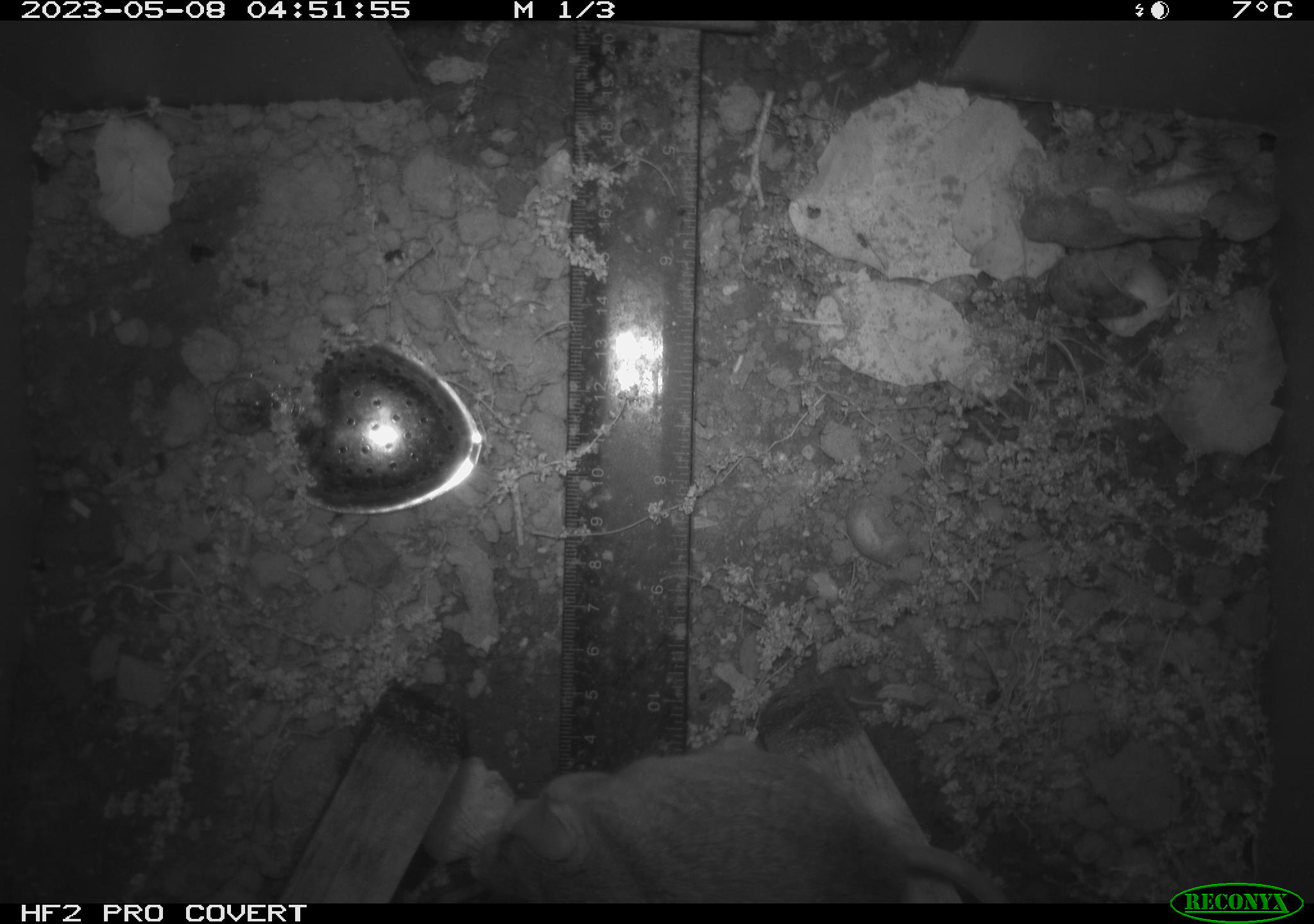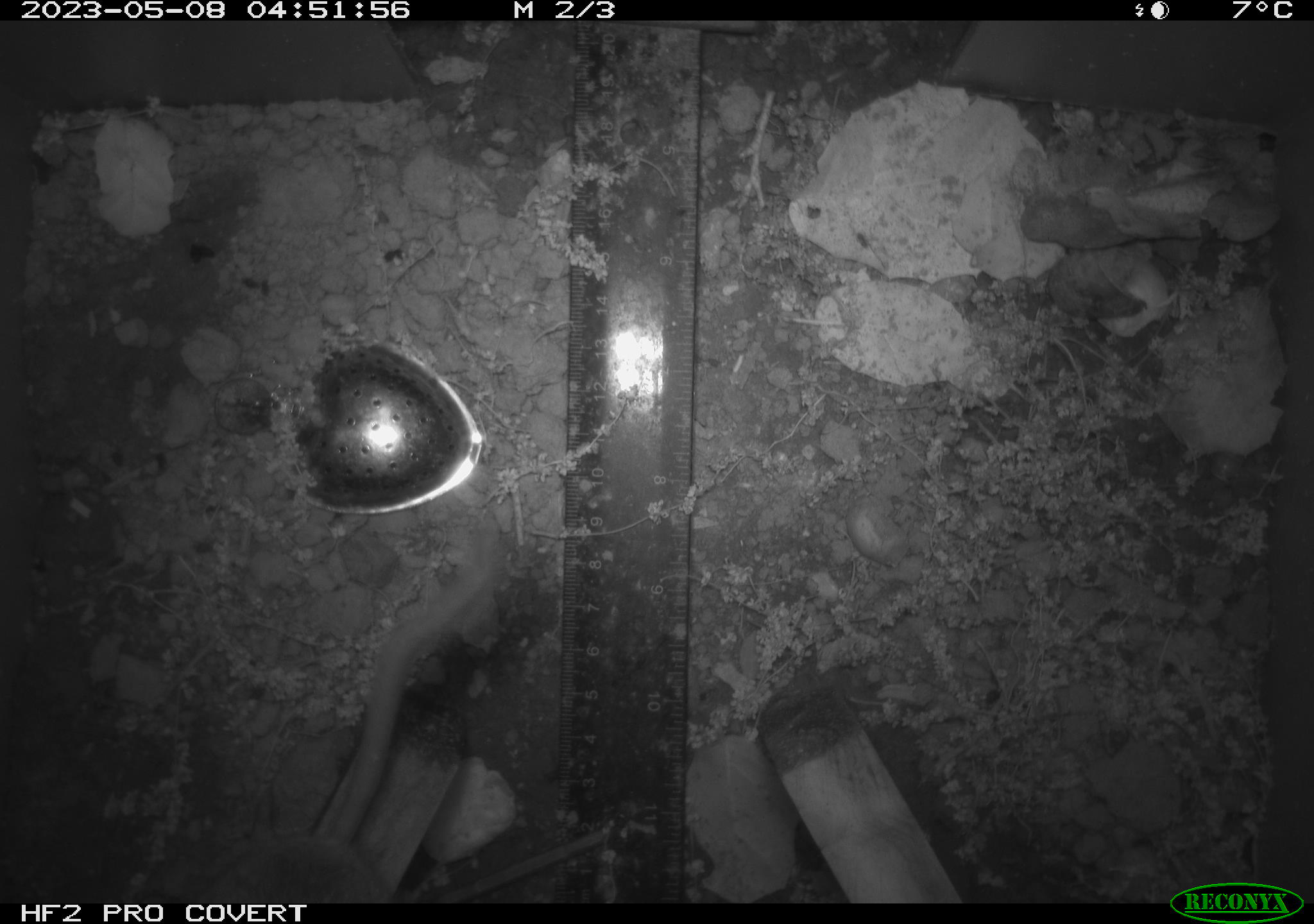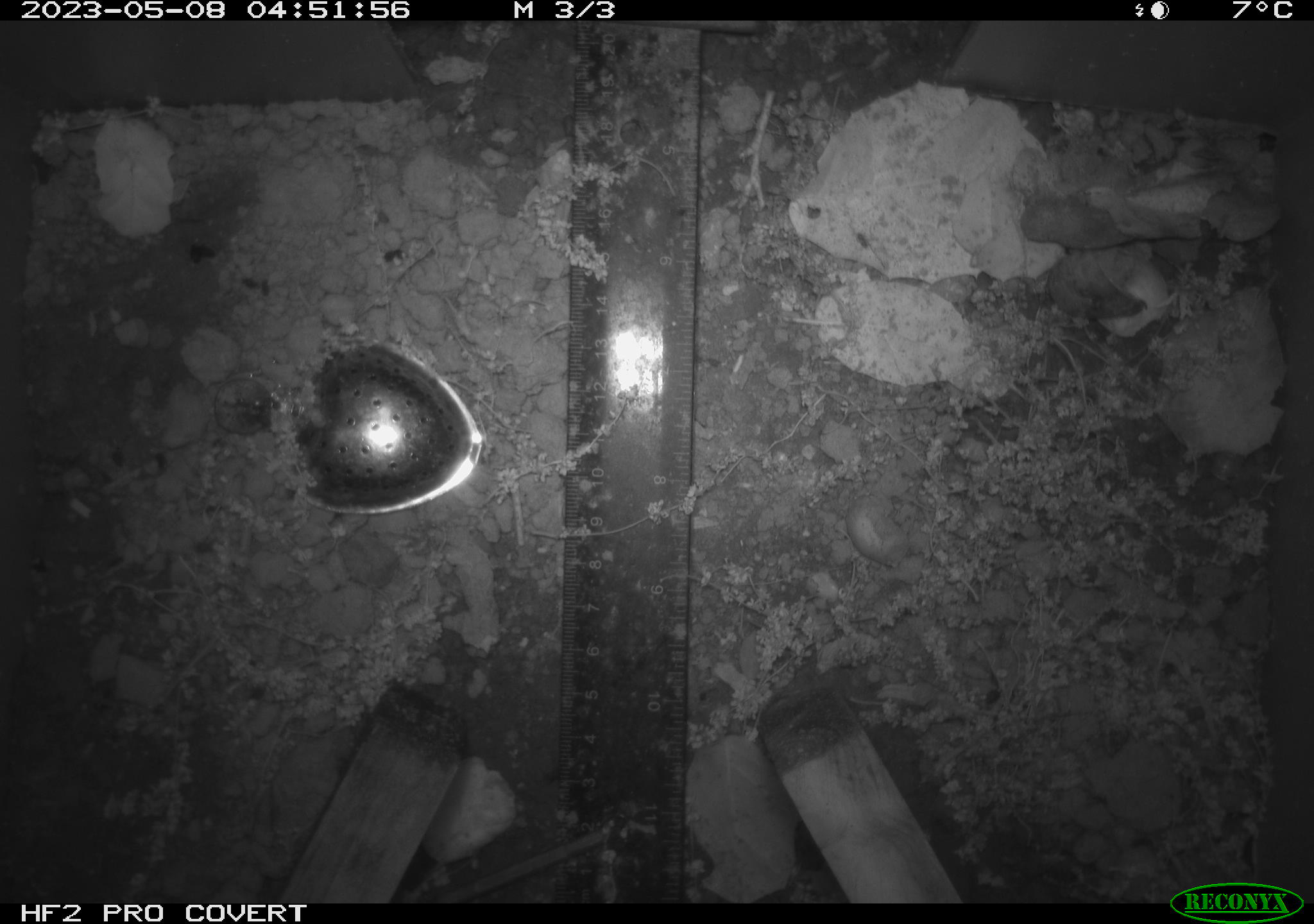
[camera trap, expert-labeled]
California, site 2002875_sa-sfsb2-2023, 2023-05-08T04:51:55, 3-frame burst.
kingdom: Animalia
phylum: Chordata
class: Mammalia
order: Rodentia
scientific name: Rodentia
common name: mouse species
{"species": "mouse species (Rodentia)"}